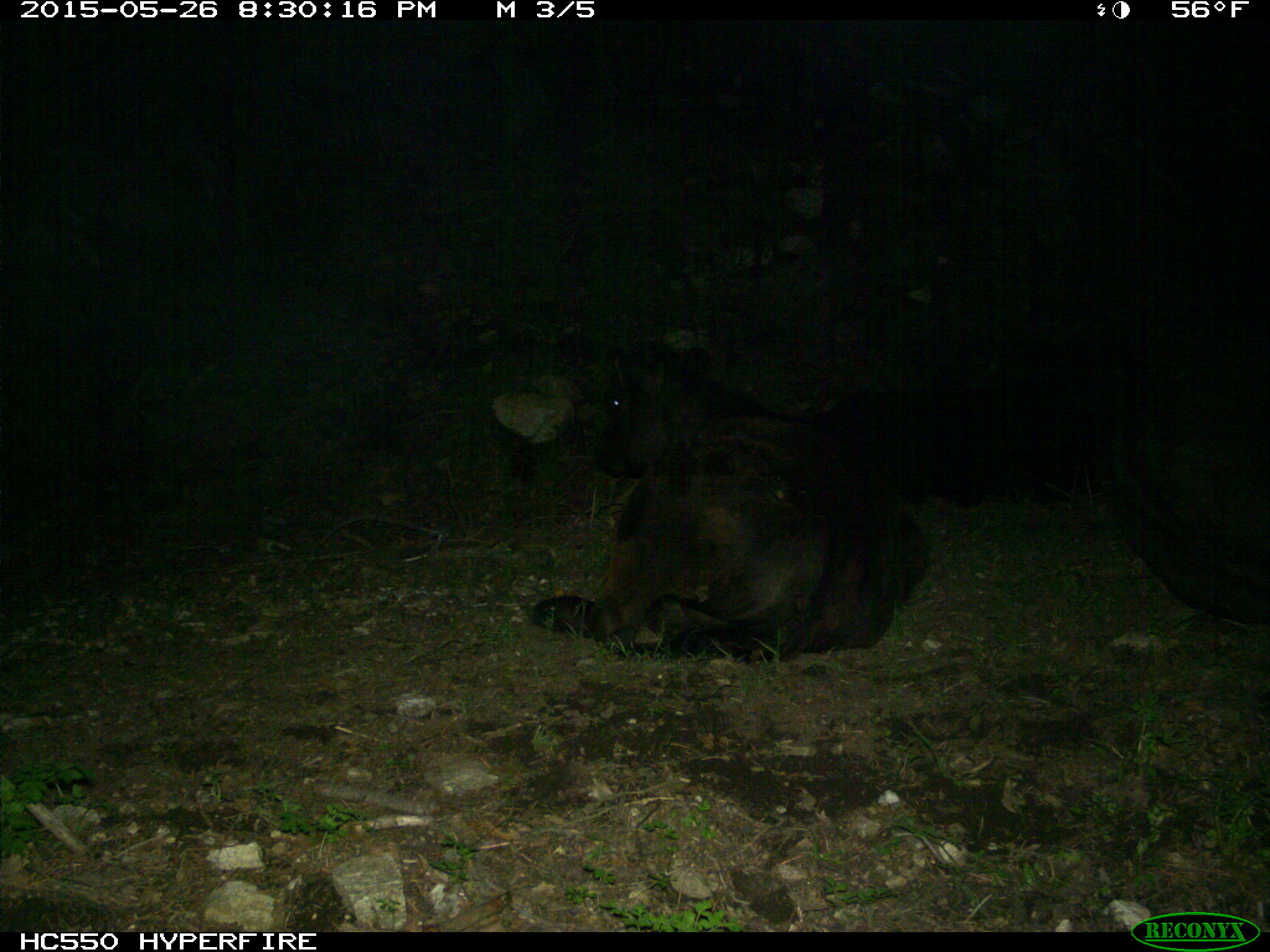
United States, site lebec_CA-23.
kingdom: Animalia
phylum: Chordata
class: Mammalia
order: Artiodactyla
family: Bovidae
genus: Bos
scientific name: Bos taurus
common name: domestic cow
Bos taurus (domestic cow).